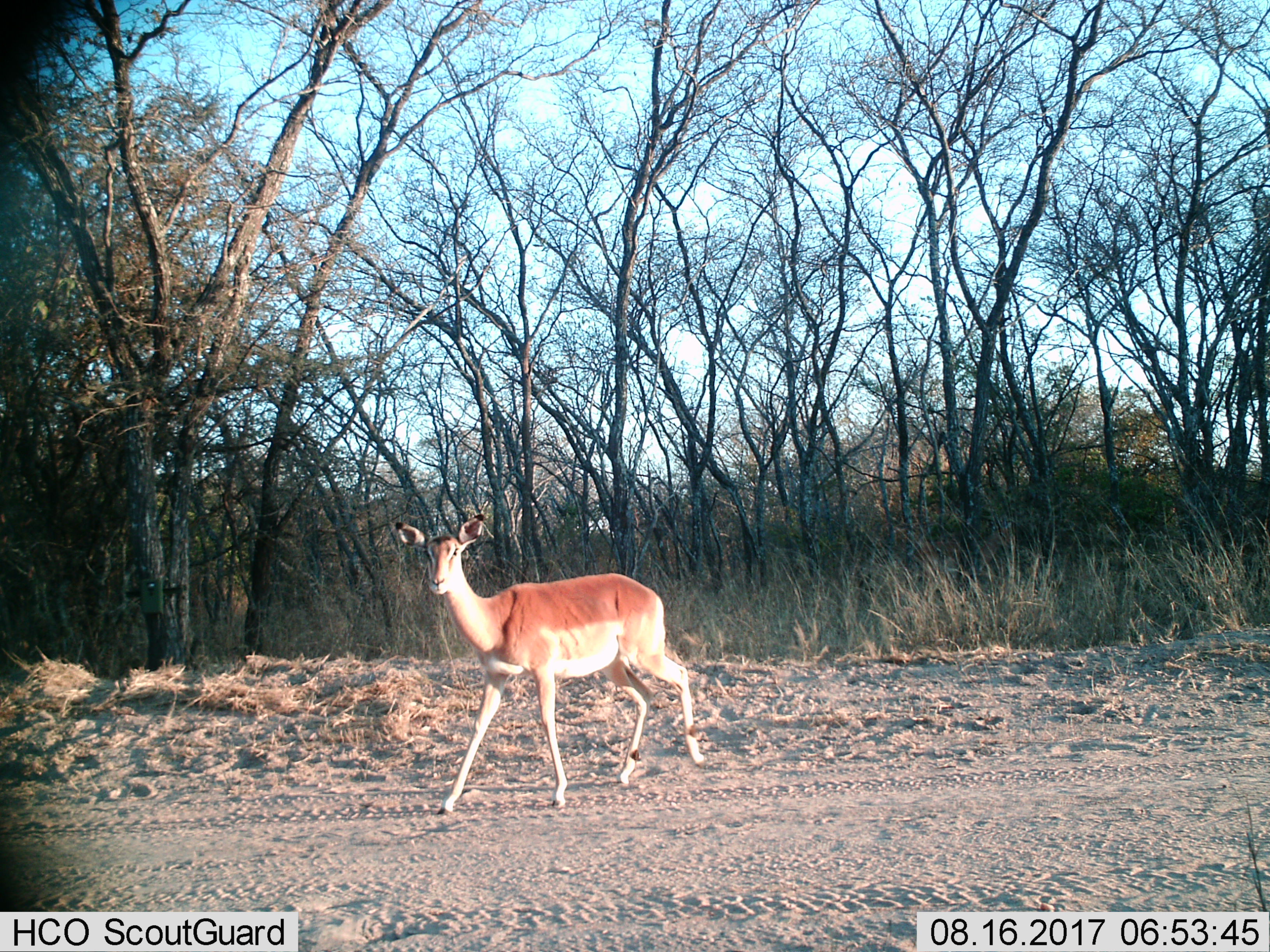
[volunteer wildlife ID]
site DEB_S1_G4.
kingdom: Animalia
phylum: Chordata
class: Mammalia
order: Artiodactyla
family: Bovidae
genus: Aepyceros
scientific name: Aepyceros melampus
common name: impala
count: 1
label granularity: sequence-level